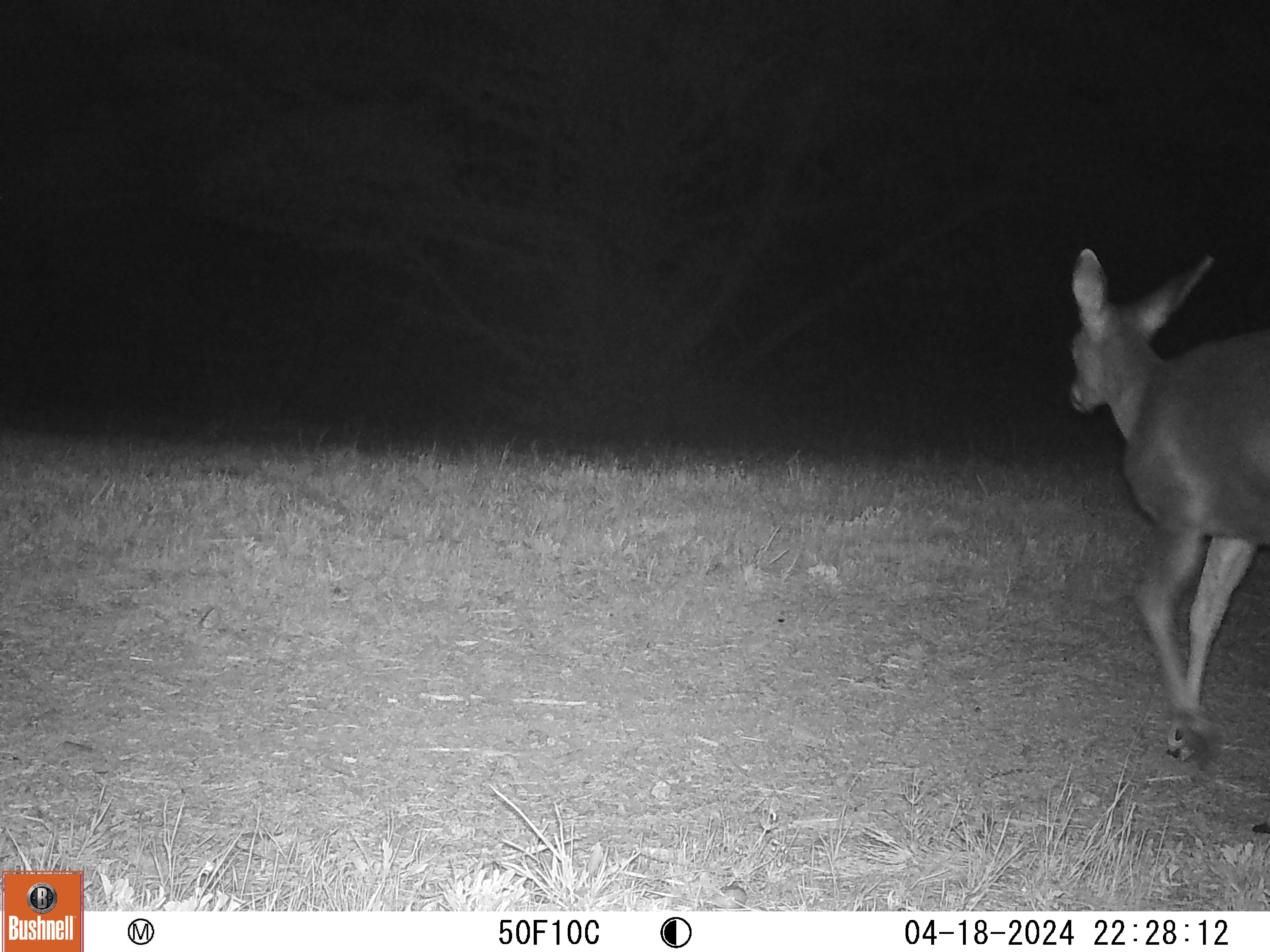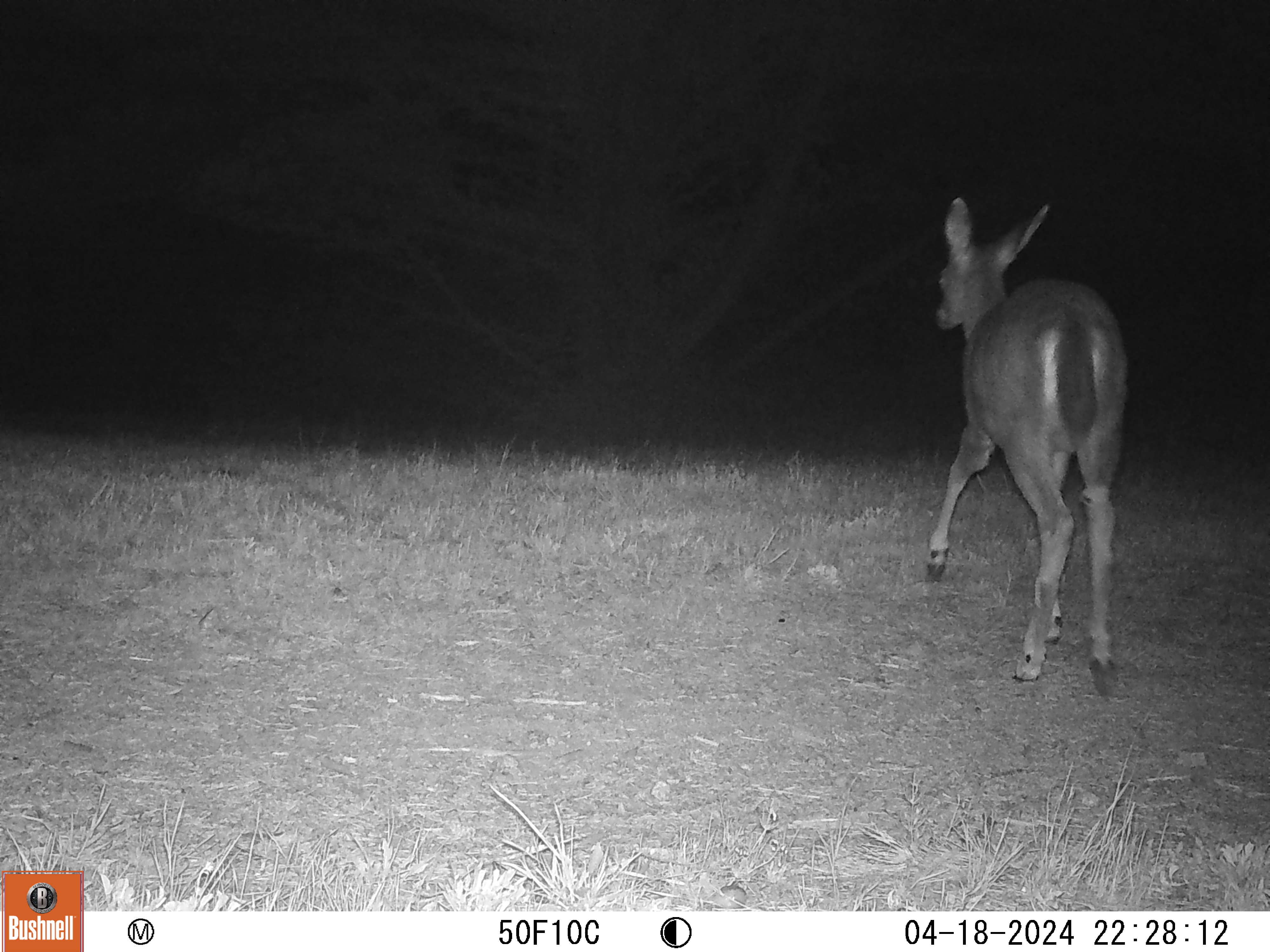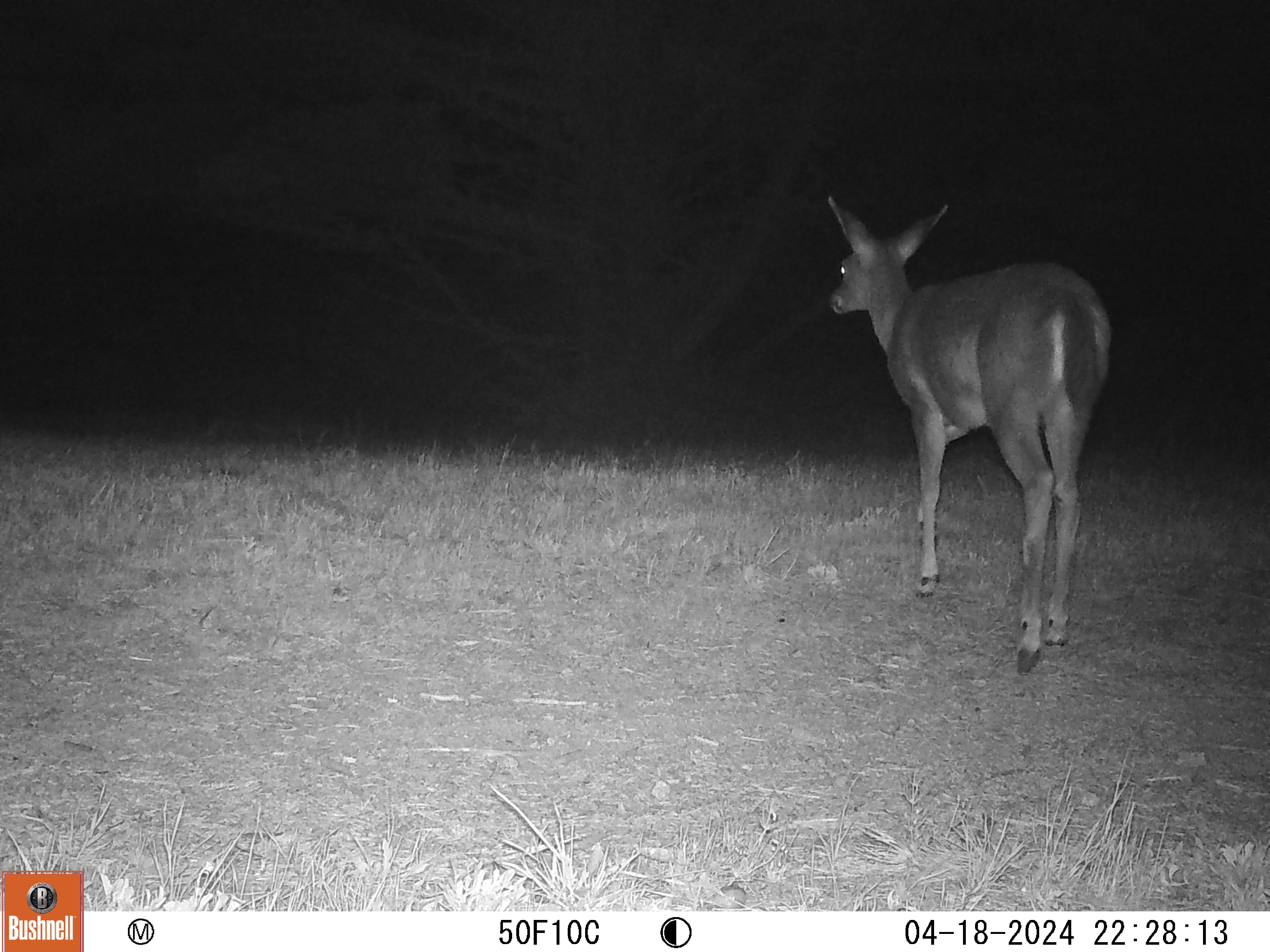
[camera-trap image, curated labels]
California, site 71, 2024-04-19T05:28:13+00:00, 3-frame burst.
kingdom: Animalia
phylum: Chordata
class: Mammalia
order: Artiodactyla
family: Cervidae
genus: Odocoileus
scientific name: Odocoileus hemionus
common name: mule deer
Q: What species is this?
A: Mule deer (Odocoileus hemionus).